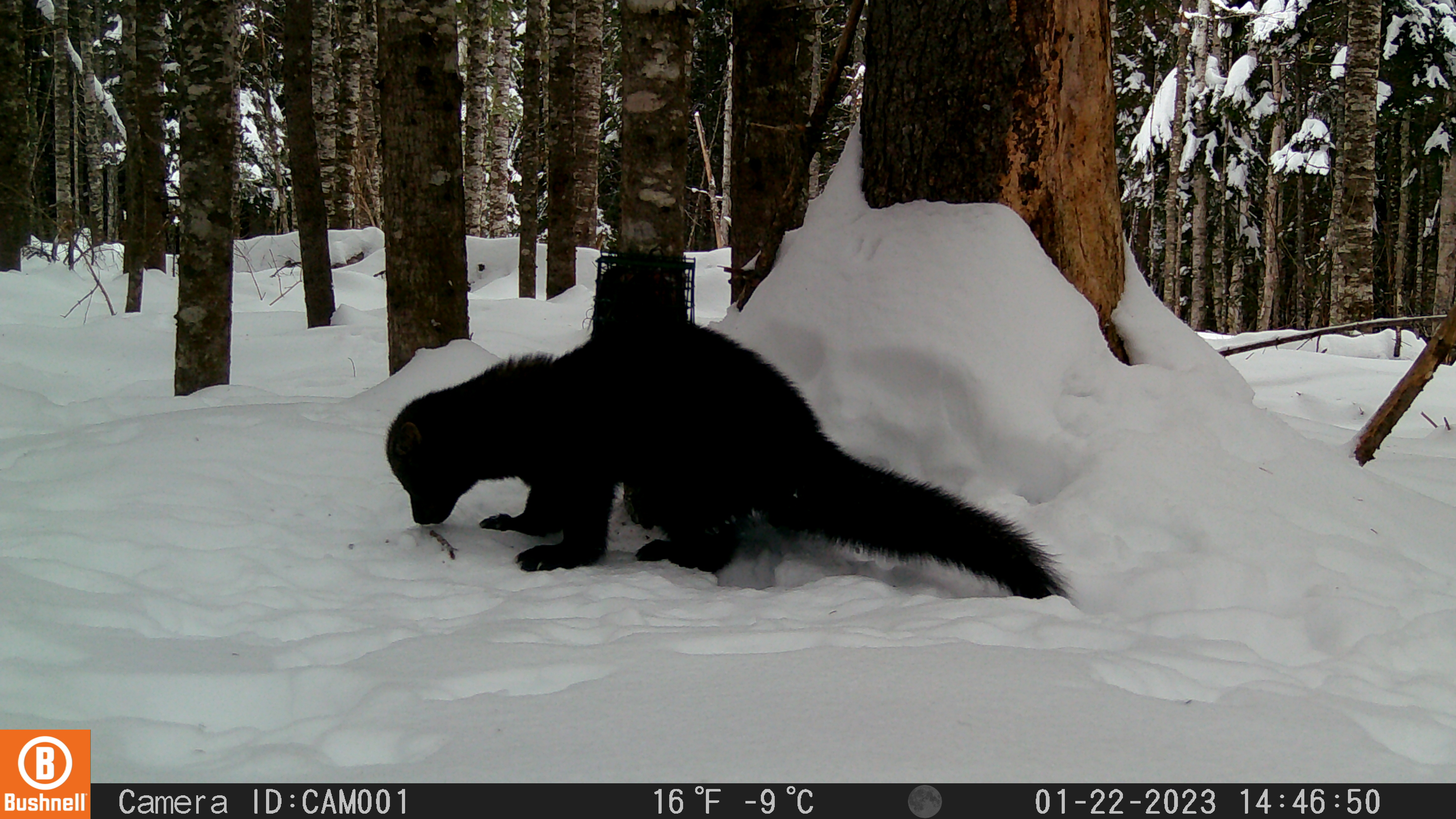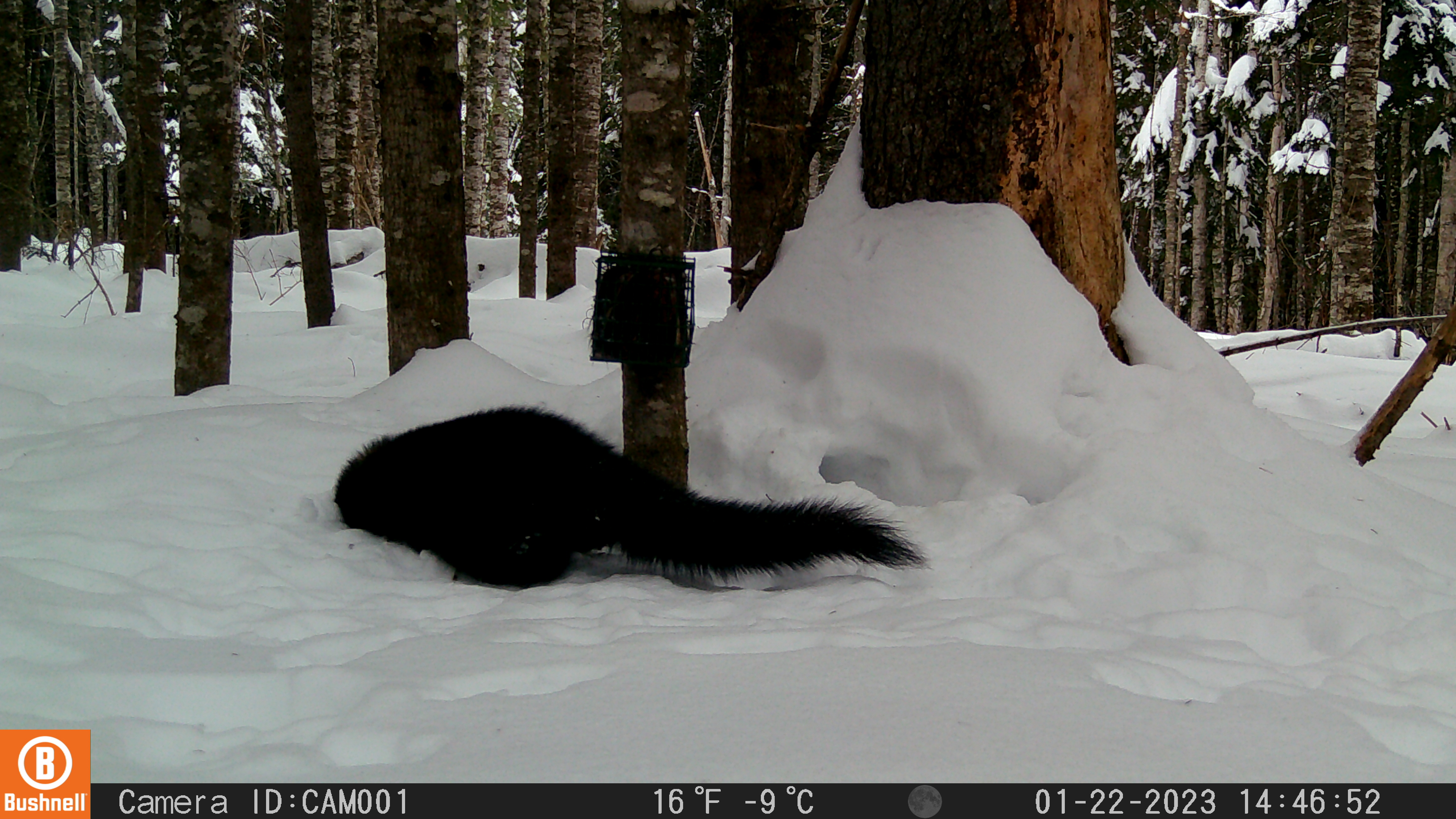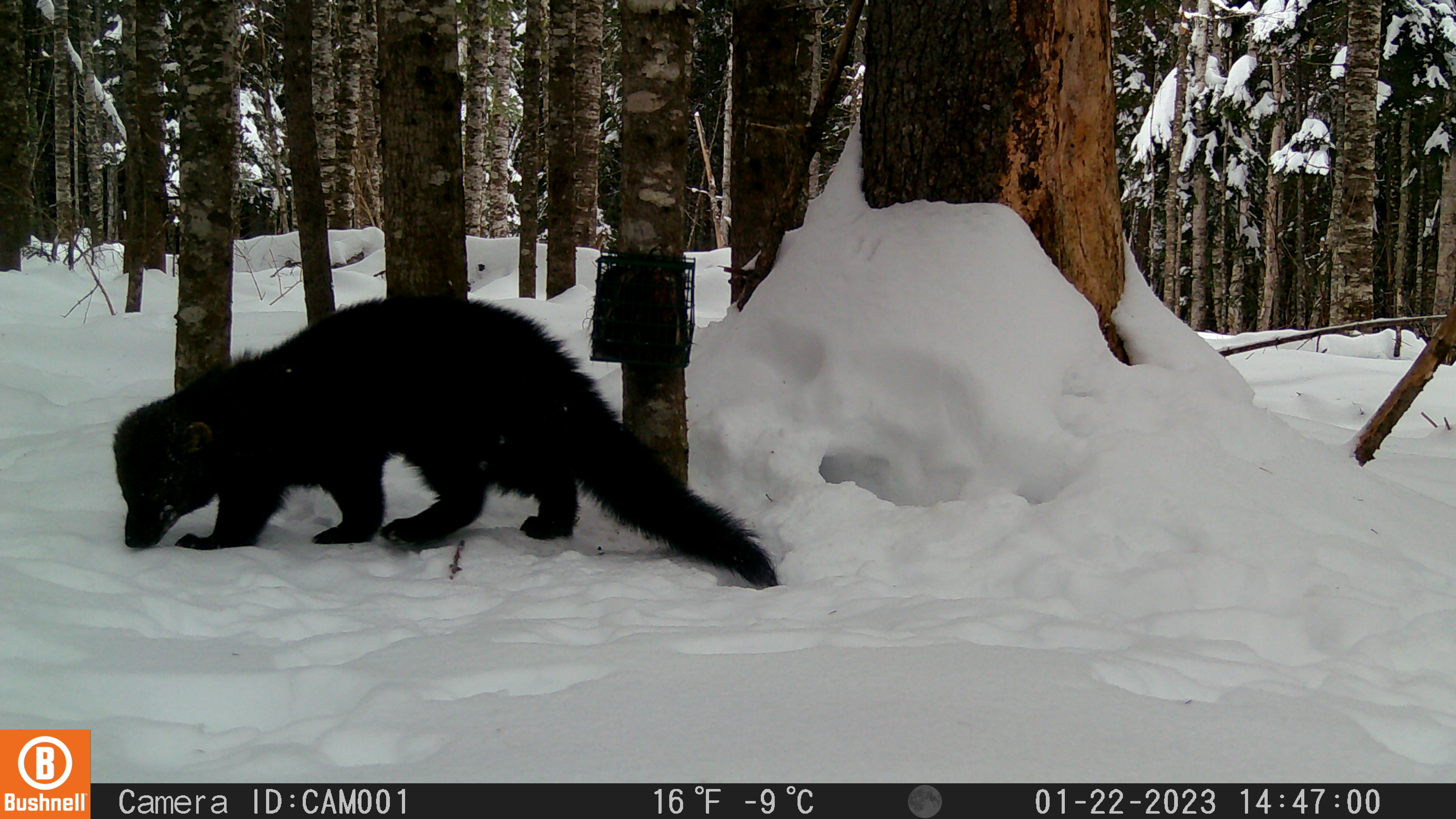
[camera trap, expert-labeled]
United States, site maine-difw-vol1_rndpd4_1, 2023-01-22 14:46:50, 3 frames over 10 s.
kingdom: Animalia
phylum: Chordata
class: Mammalia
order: Carnivora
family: Mustelidae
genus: Pekania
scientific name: Pekania pennanti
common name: fisher